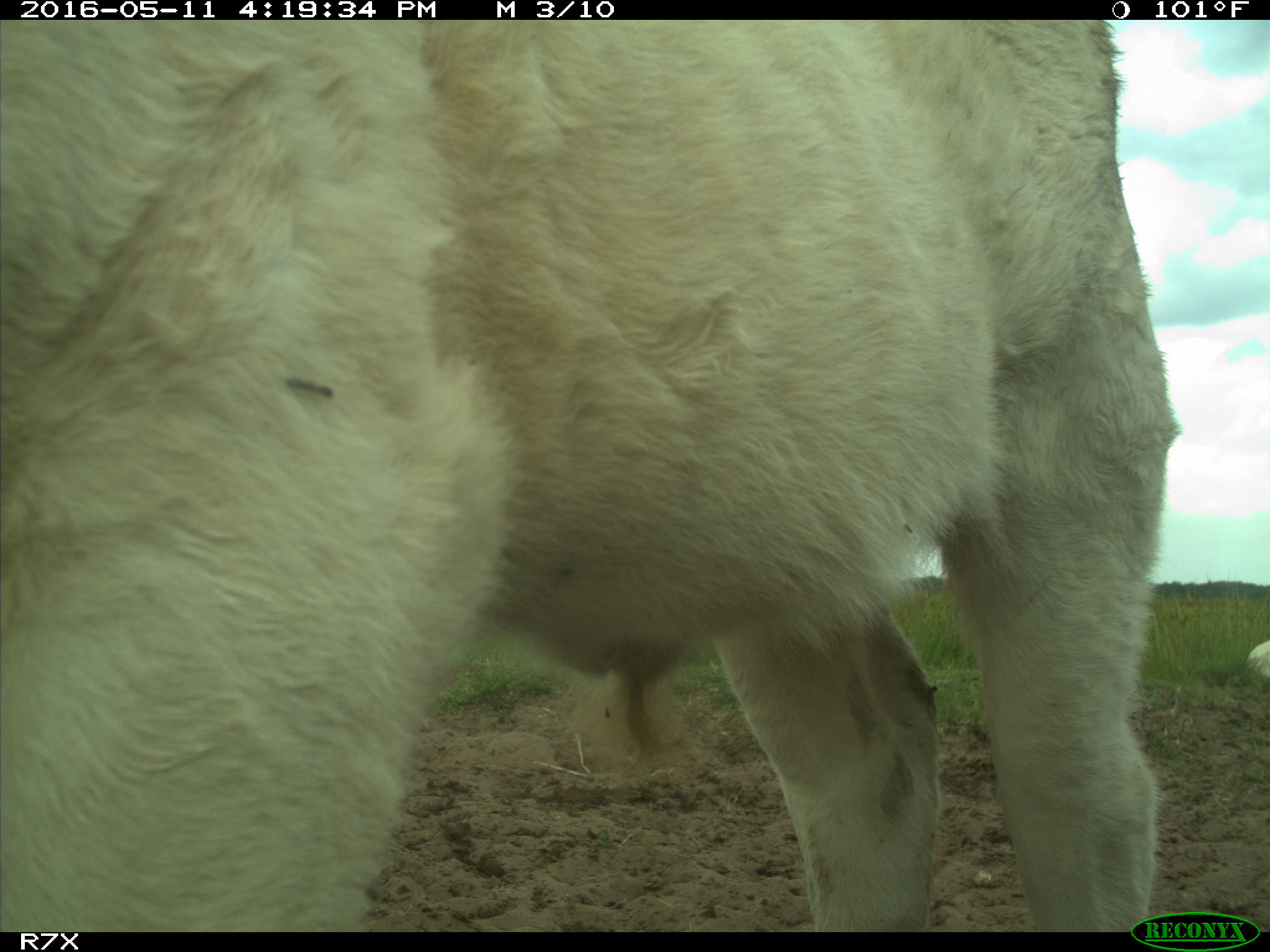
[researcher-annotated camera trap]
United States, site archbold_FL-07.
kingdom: Animalia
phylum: Chordata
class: Mammalia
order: Artiodactyla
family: Bovidae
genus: Bos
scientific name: Bos taurus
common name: domestic cow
Bos taurus (domestic cow).